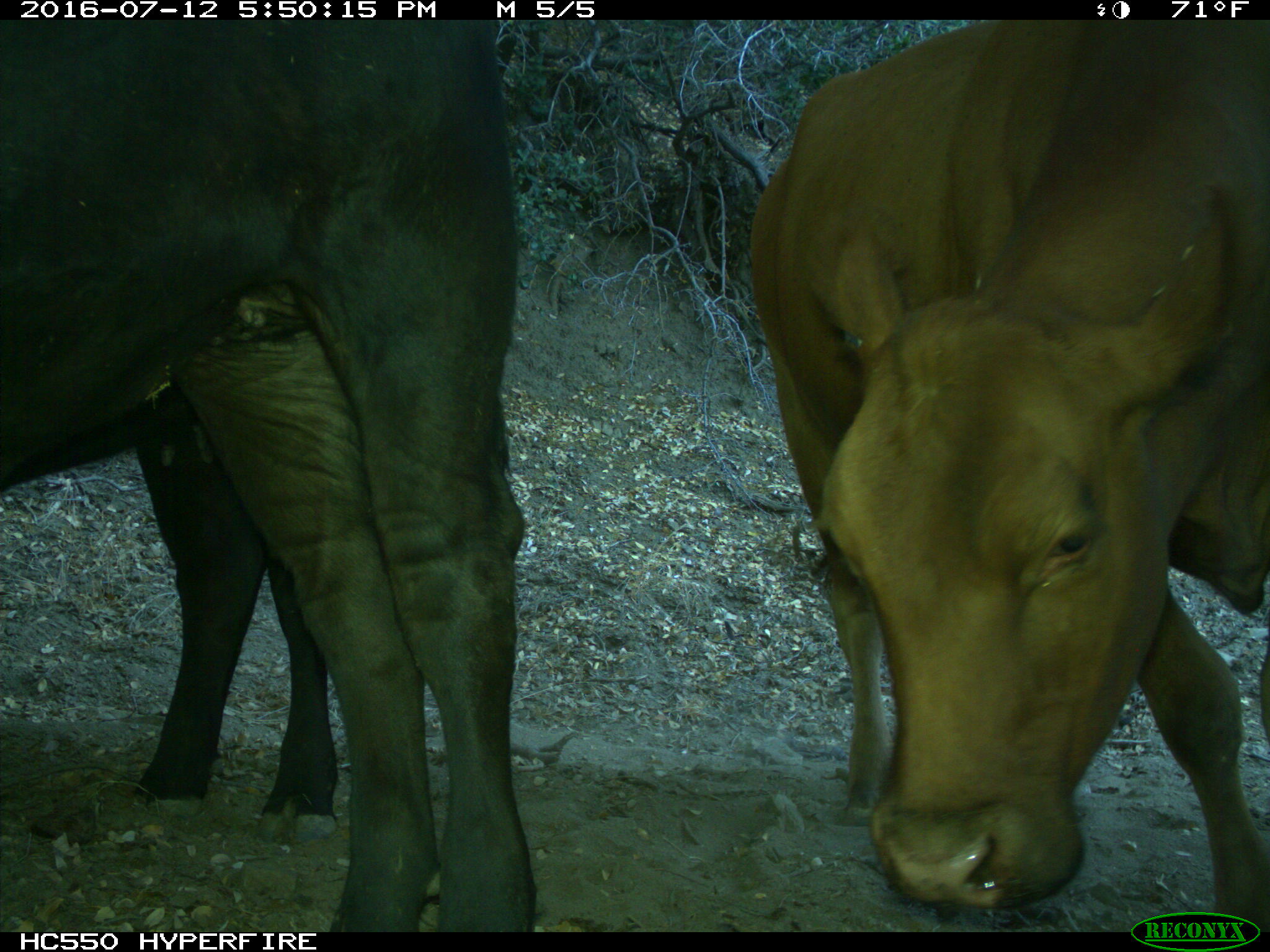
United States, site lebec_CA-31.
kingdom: Animalia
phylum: Chordata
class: Mammalia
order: Artiodactyla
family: Bovidae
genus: Bos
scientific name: Bos taurus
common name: domestic cow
Bos taurus (domestic cow).